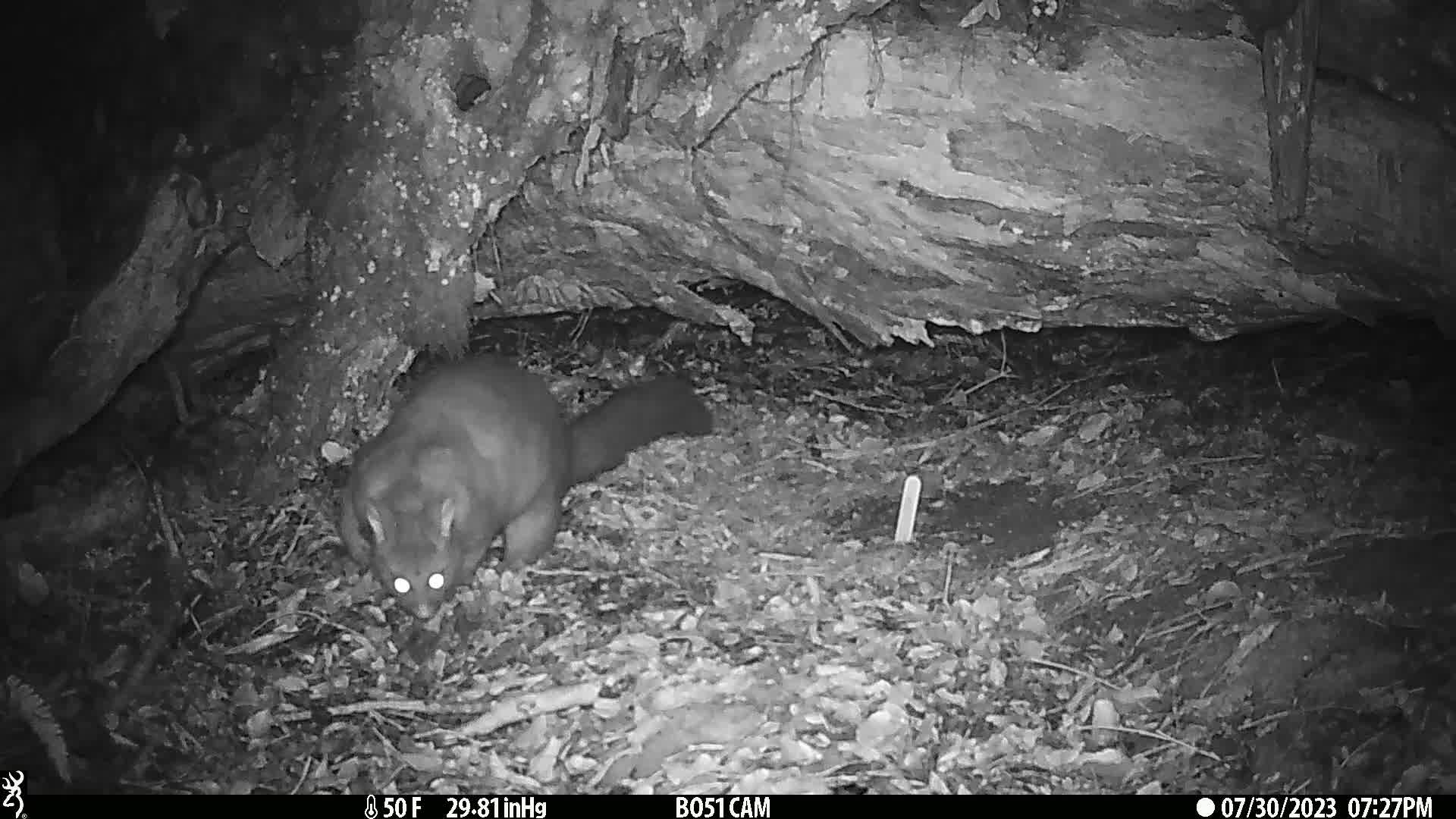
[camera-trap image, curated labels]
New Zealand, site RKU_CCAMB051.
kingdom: Animalia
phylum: Chordata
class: Mammalia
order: Diprotodontia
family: Phalangeridae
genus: Trichosurus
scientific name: Trichosurus vulpecula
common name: common brushtail possum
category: possum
Possum (common brushtail possum) (Trichosurus vulpecula).